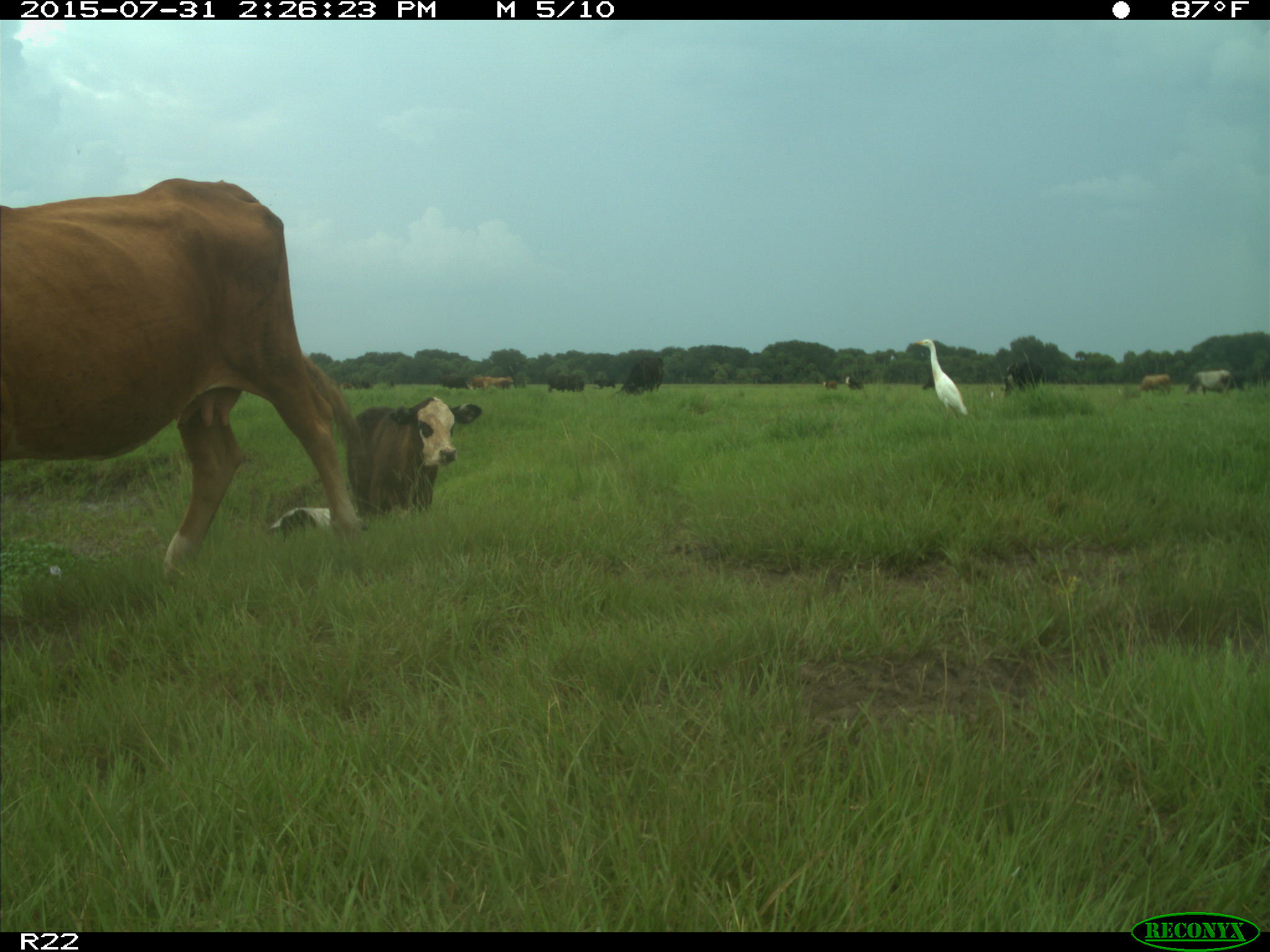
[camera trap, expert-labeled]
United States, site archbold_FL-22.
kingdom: Animalia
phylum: Chordata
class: Mammalia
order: Artiodactyla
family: Bovidae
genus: Bos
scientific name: Bos taurus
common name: domestic cow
Bos taurus (domestic cow).